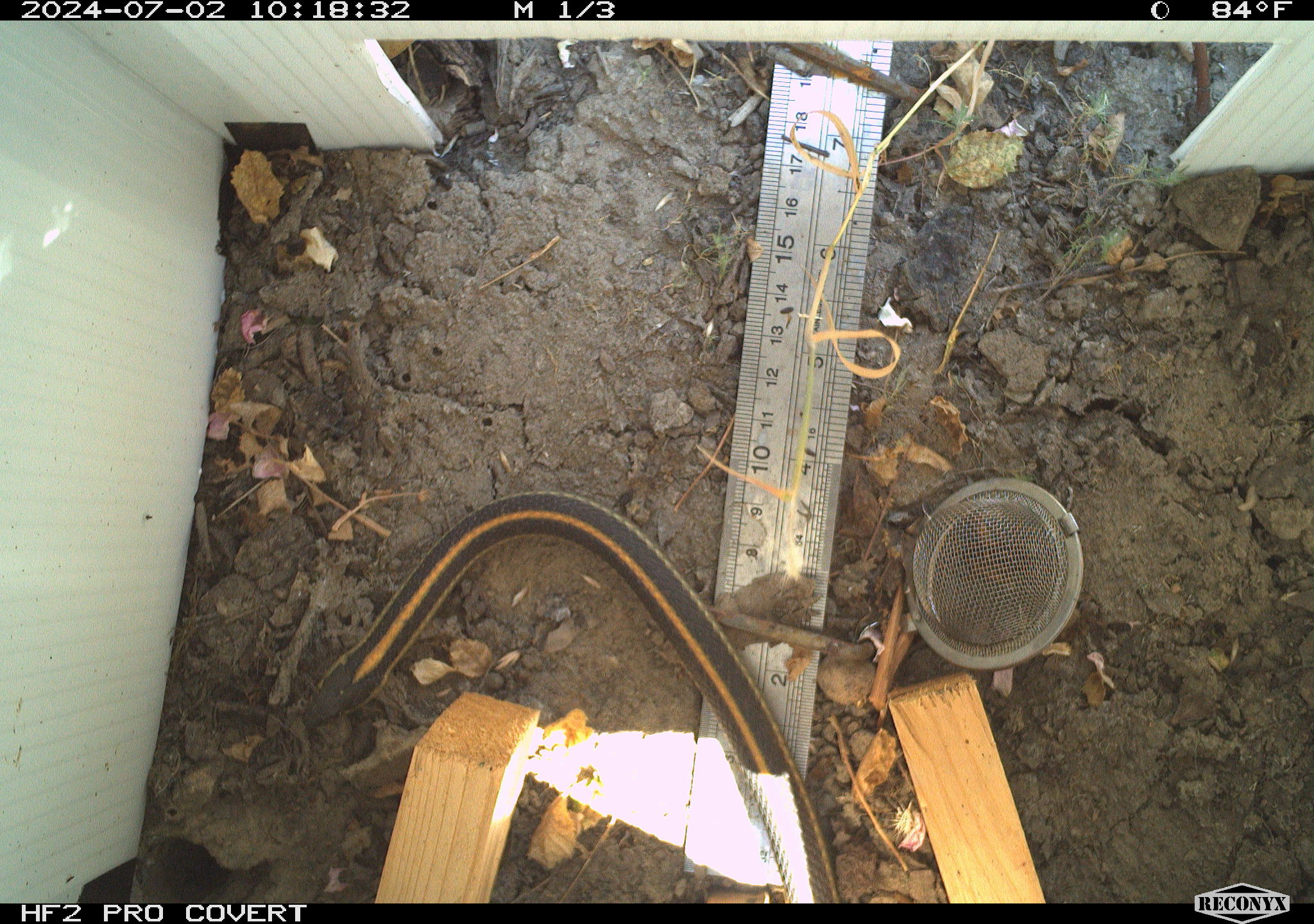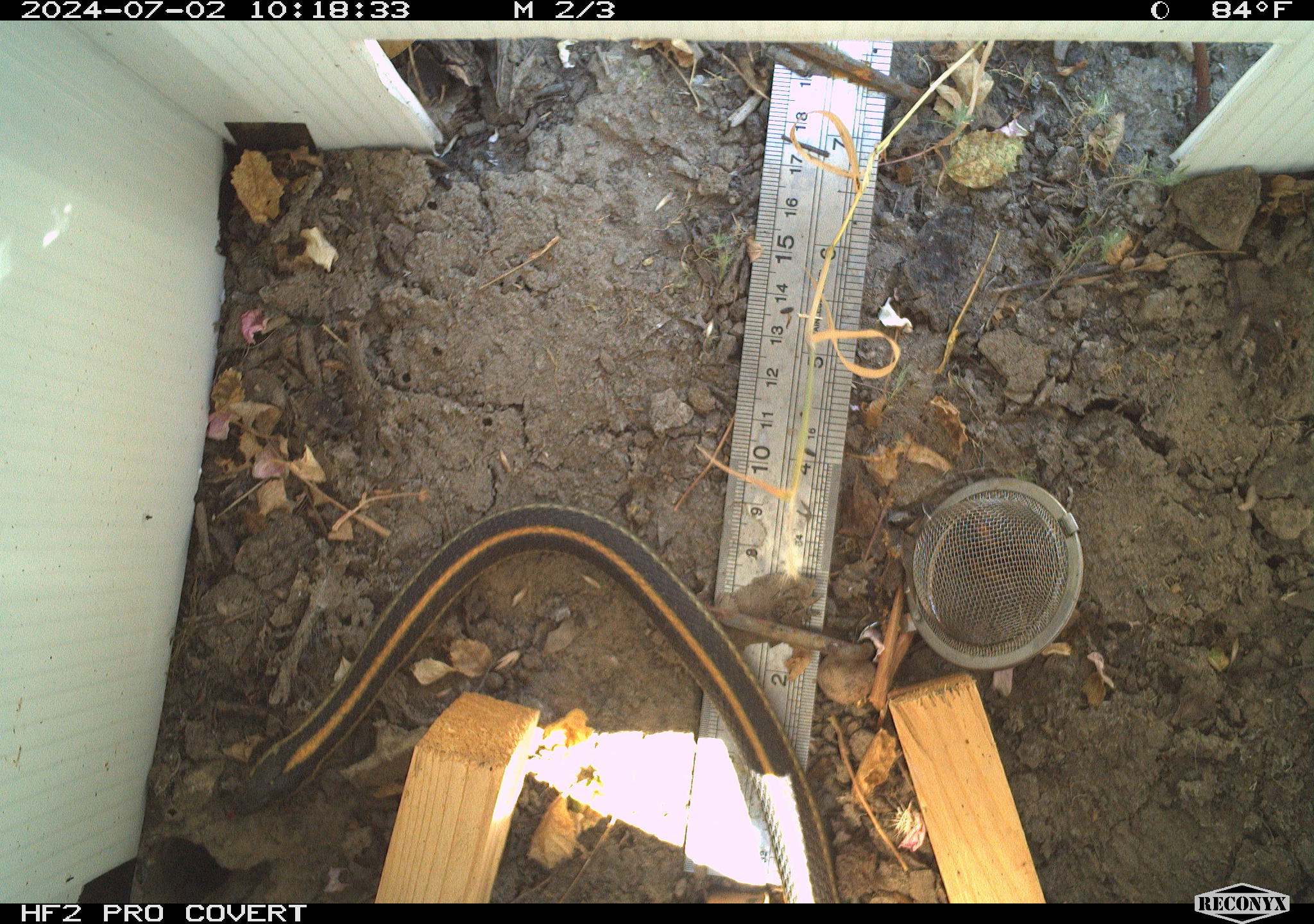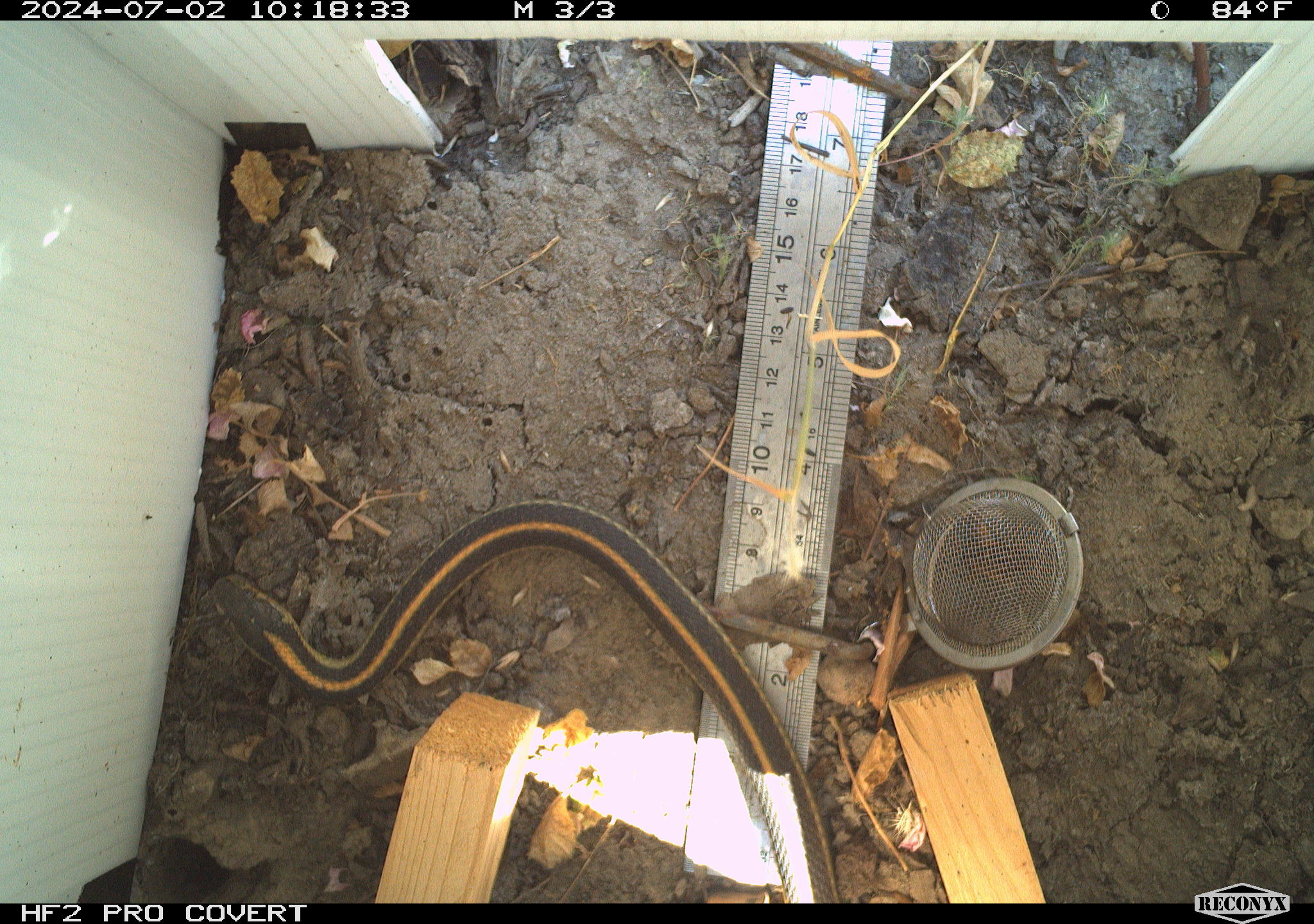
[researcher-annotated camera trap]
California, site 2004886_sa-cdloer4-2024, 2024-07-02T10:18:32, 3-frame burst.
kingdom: Animalia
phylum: Chordata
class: Reptilia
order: Squamata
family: Colubridae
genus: Thamnophis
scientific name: Thamnophis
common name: american gartersnakes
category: thamnophis species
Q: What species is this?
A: Thamnophis species (american gartersnakes) (Thamnophis).